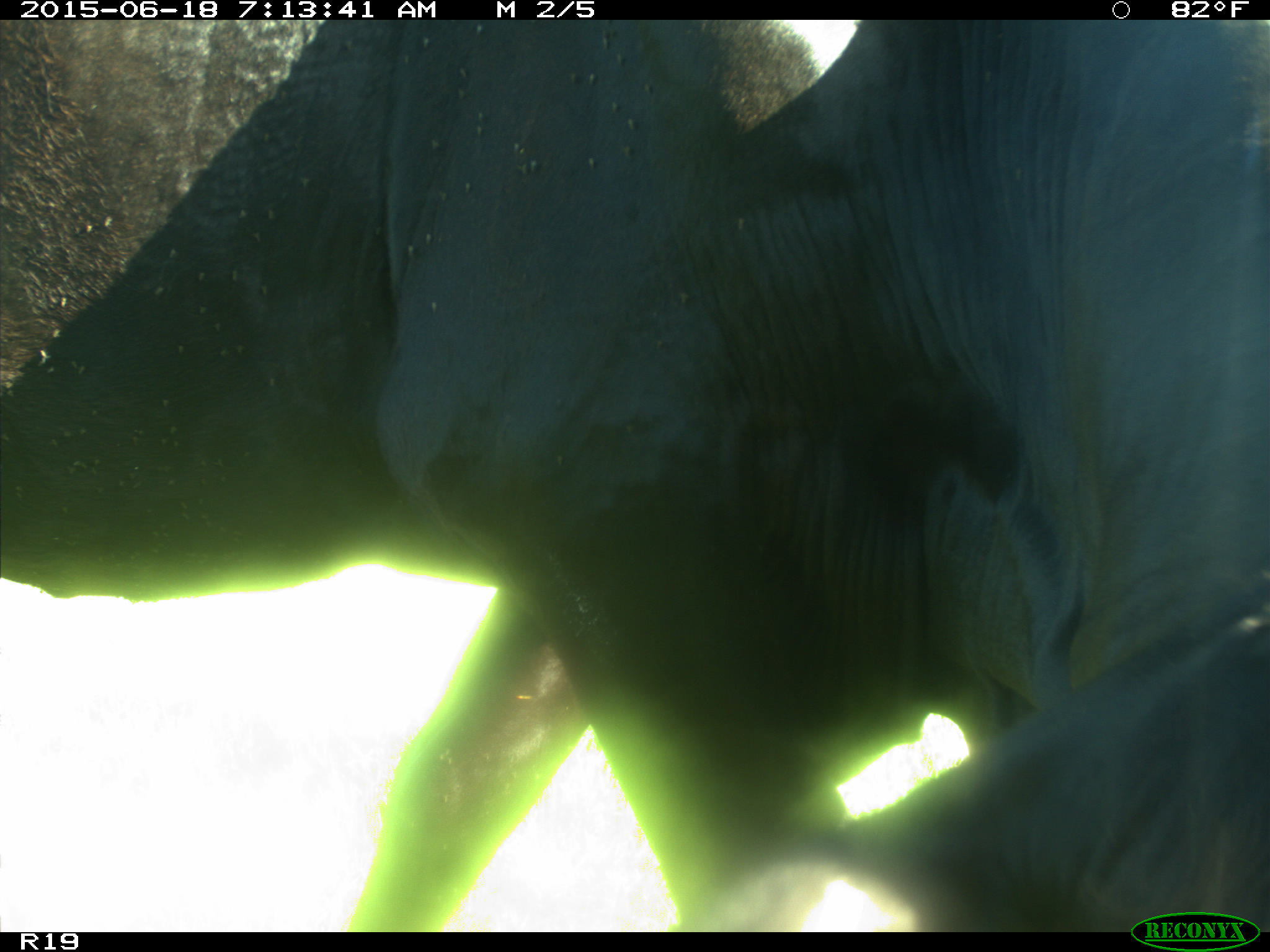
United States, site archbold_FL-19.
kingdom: Animalia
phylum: Chordata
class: Mammalia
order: Artiodactyla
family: Bovidae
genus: Bos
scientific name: Bos taurus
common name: domestic cow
Bos taurus (domestic cow).